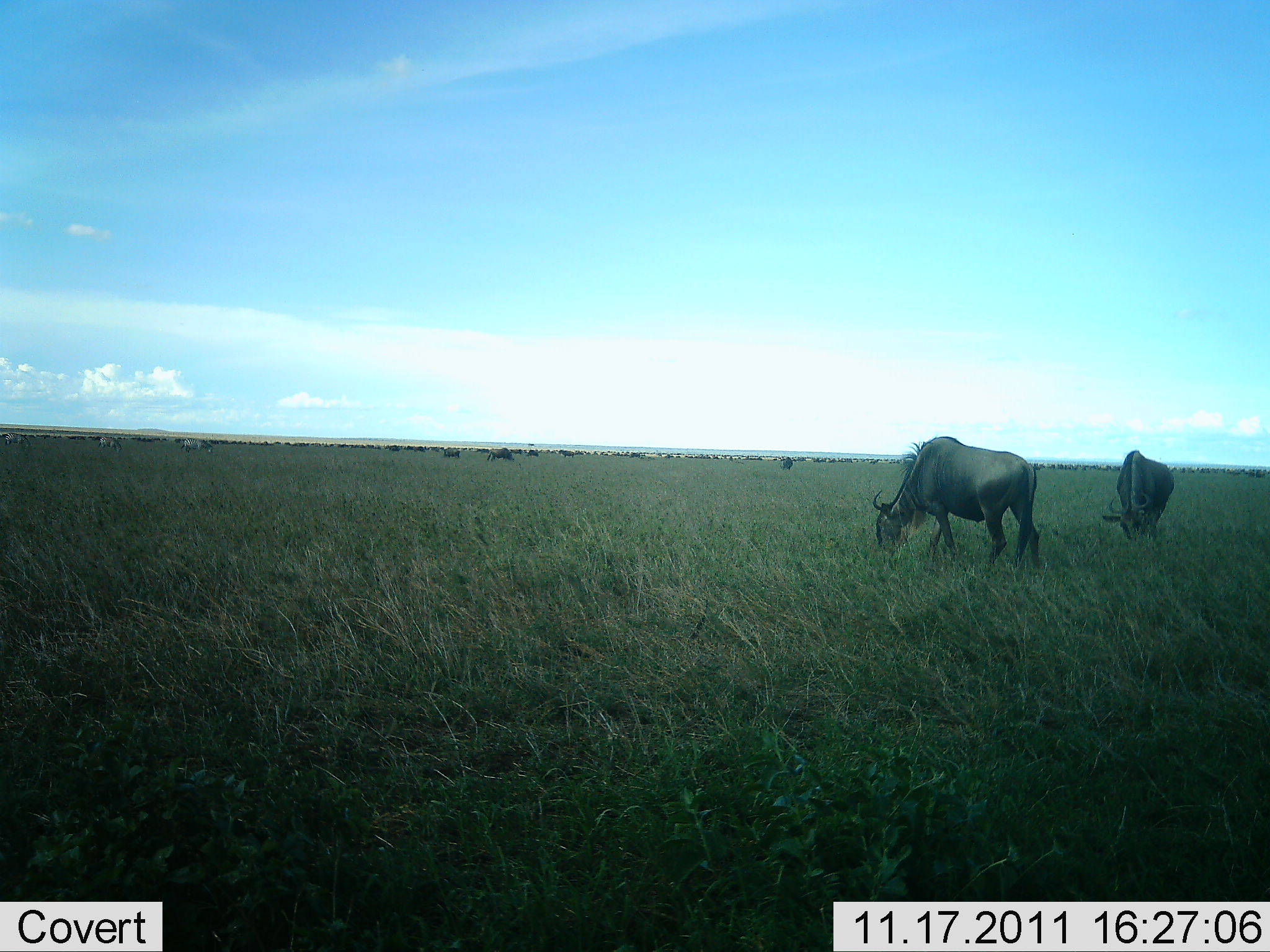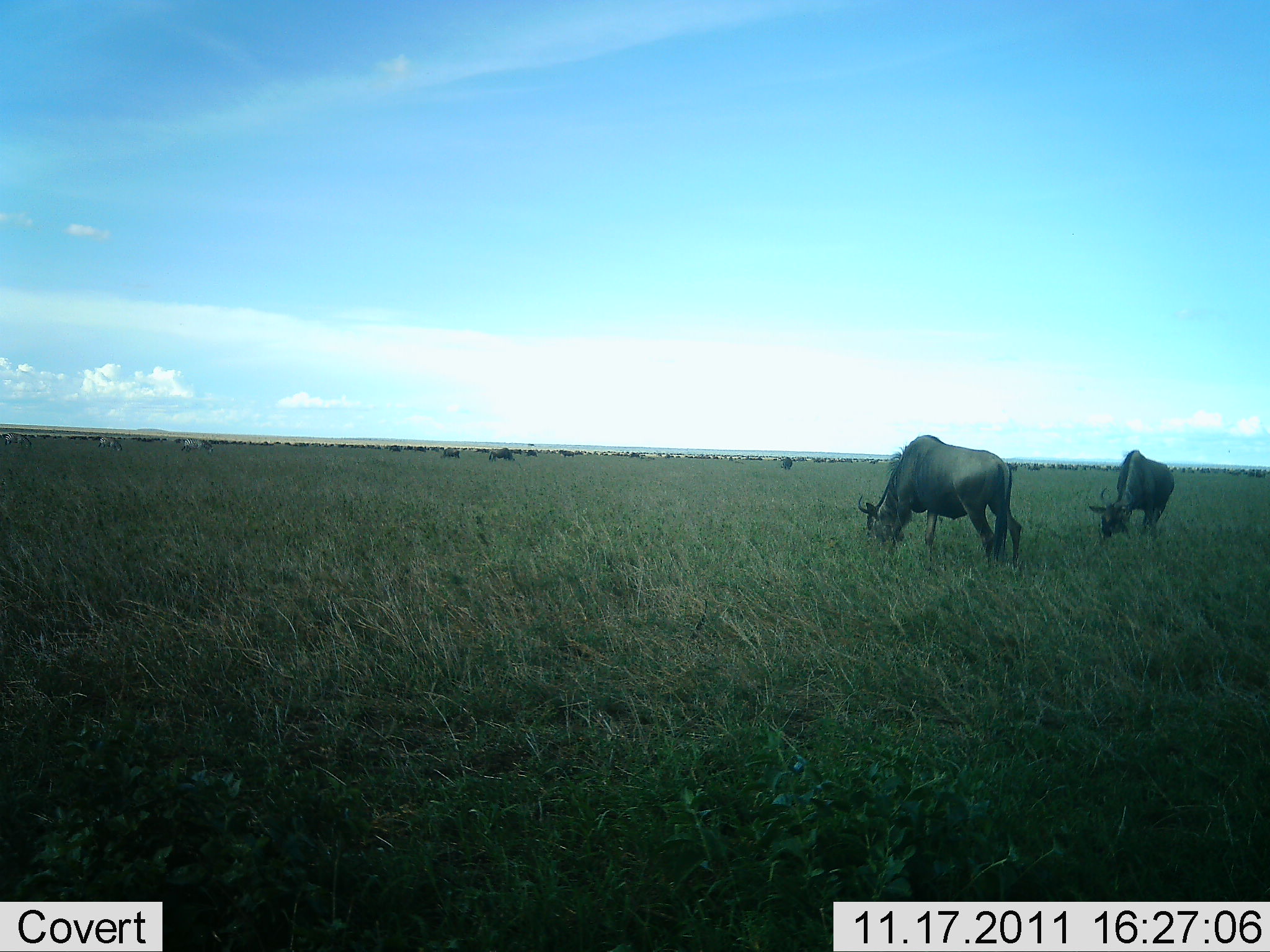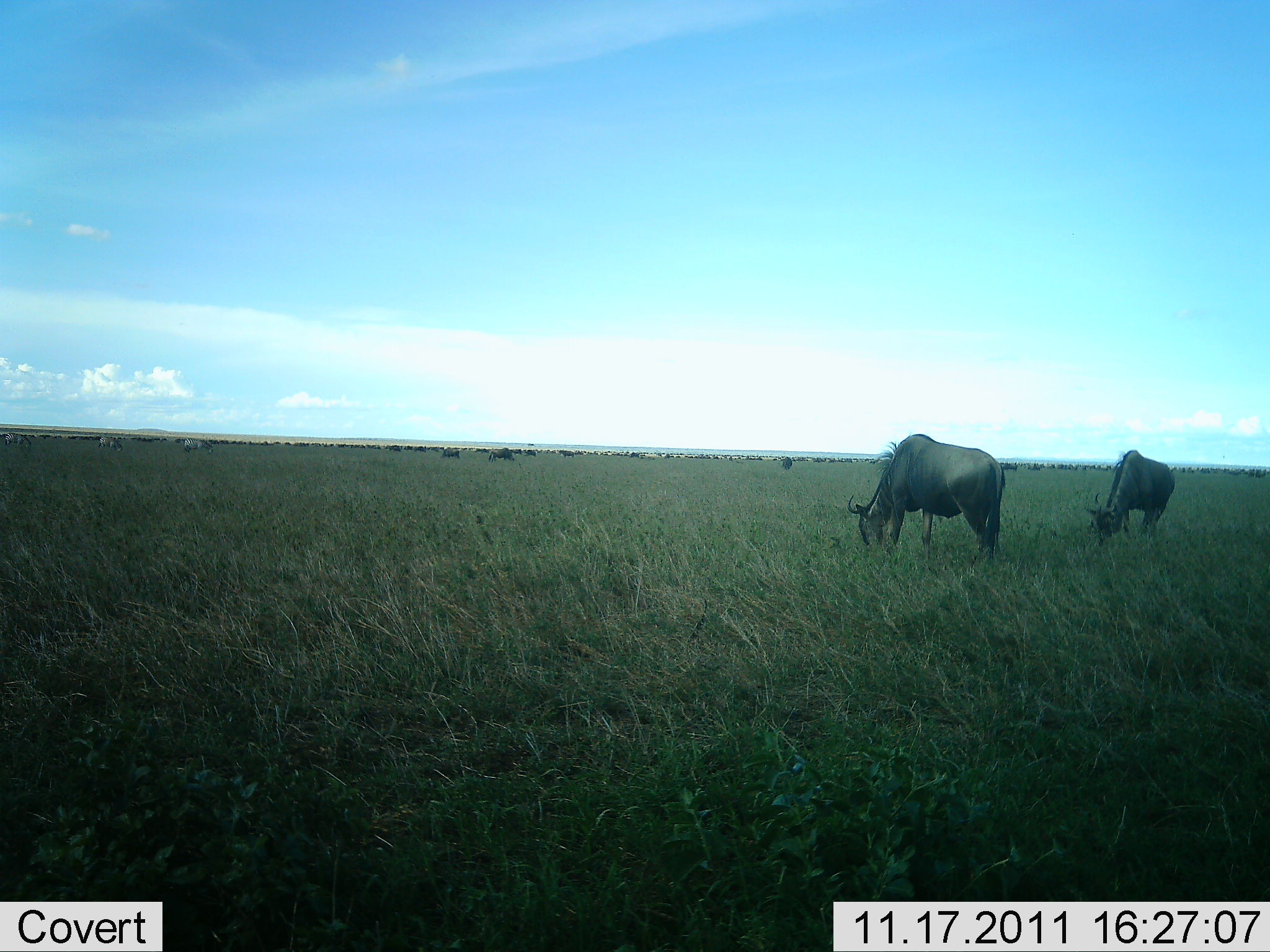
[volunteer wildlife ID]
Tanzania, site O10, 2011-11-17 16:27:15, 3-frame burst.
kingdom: Animalia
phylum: Chordata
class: Mammalia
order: Artiodactyla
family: Bovidae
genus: Connochaetes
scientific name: Connochaetes taurinus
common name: blue wildebeest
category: wildebeest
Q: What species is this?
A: Wildebeest (blue wildebeest) (Connochaetes taurinus).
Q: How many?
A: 11-50.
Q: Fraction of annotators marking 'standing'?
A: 25%.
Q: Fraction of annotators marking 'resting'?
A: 0%.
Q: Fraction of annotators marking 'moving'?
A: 17%.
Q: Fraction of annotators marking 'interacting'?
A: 0%.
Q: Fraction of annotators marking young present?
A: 0%.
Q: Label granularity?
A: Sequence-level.